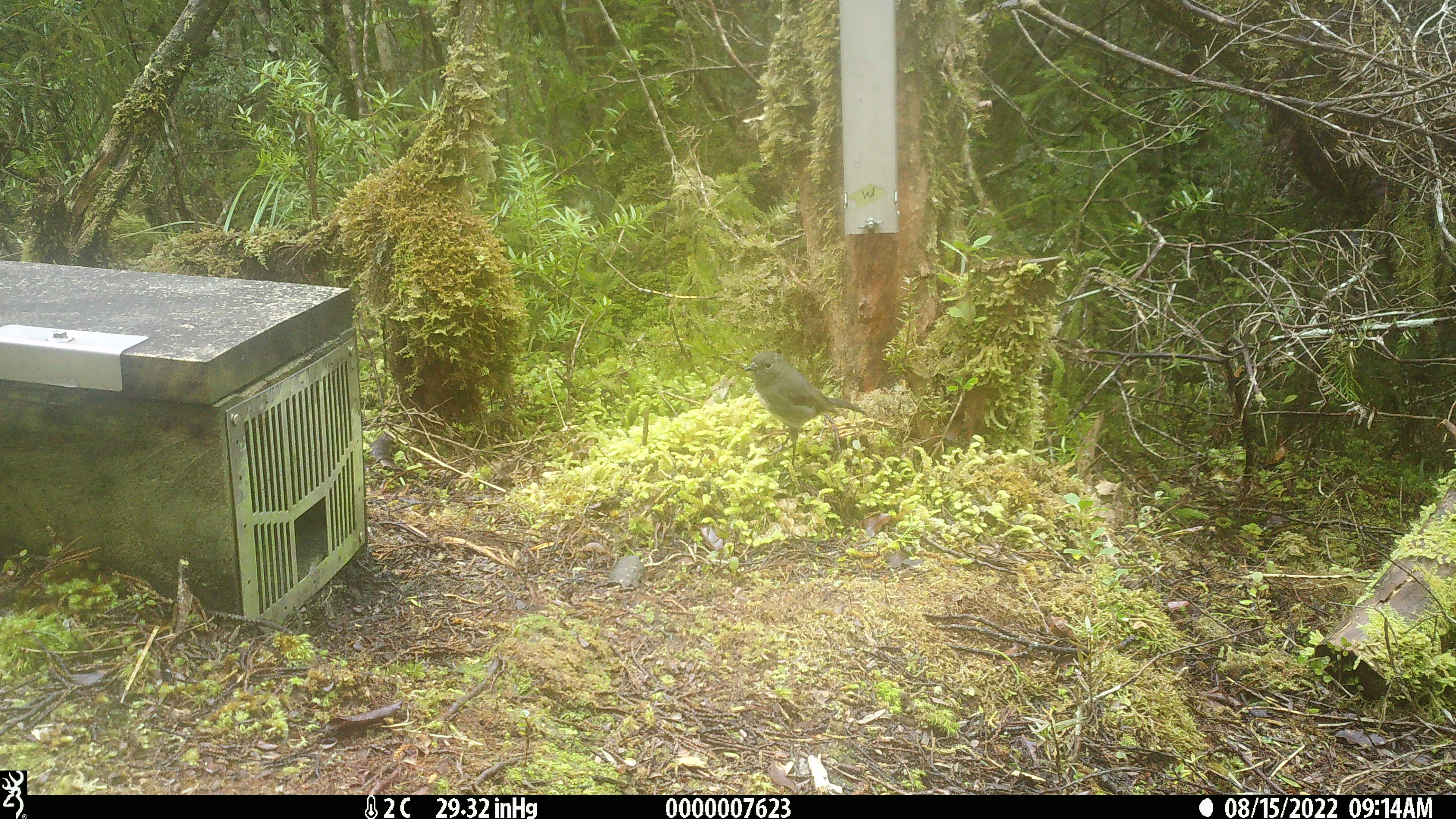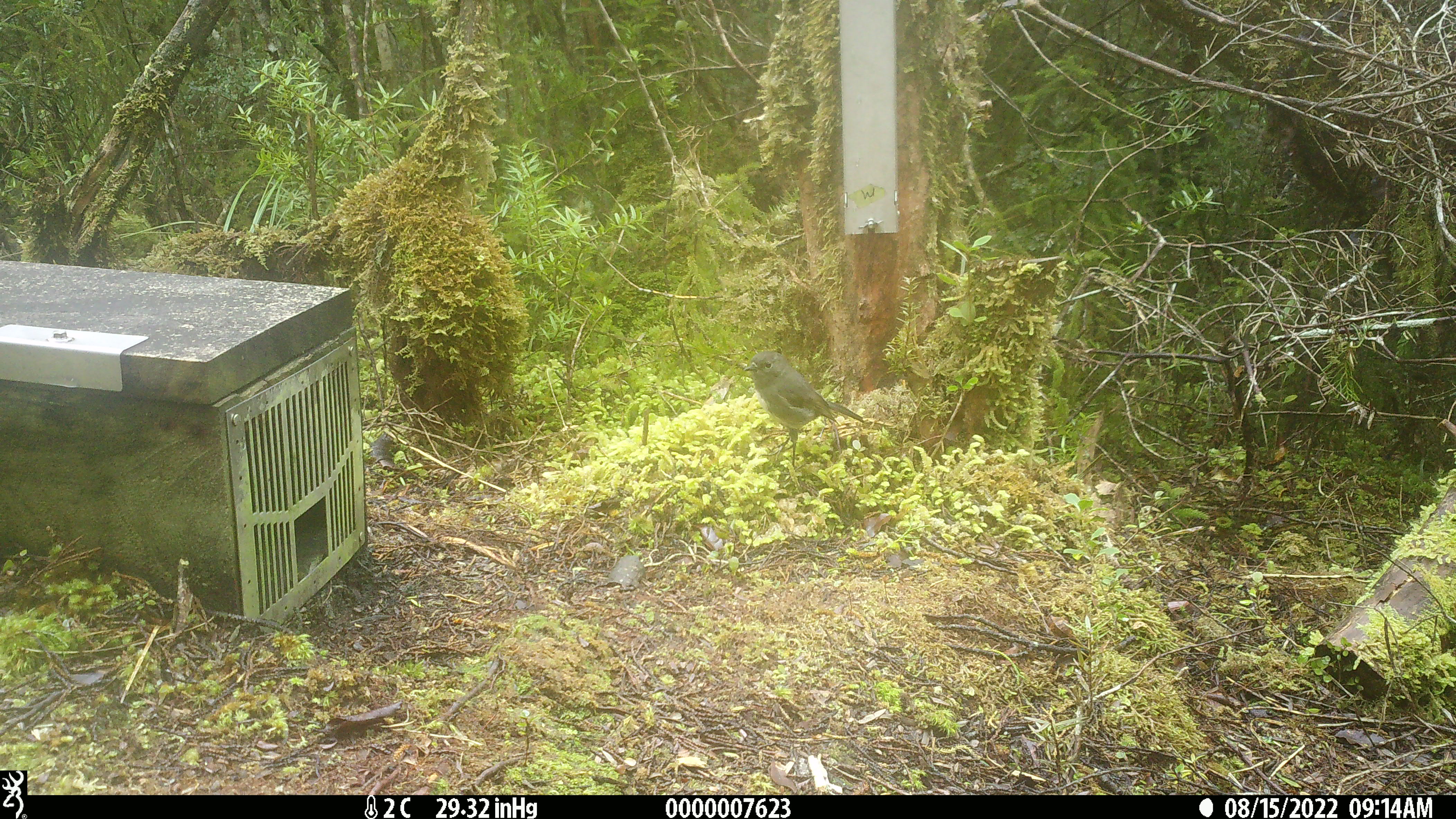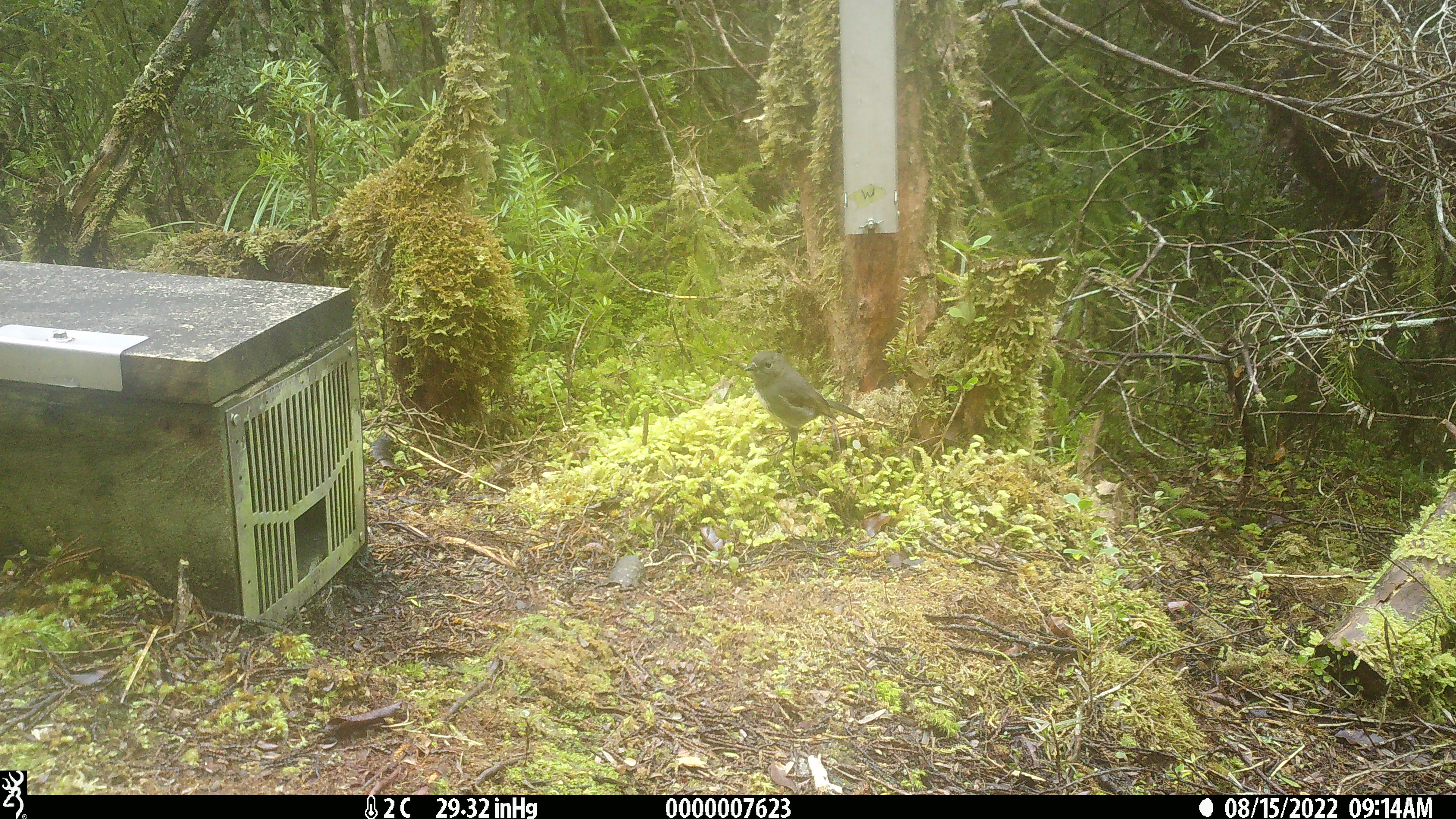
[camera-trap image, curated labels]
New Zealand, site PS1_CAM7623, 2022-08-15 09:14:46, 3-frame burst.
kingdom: Animalia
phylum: Chordata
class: Aves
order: Passeriformes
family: Petroicidae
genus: Petroica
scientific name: Petroica australis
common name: new zealand robin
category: robin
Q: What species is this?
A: Robin (new zealand robin) (Petroica australis).